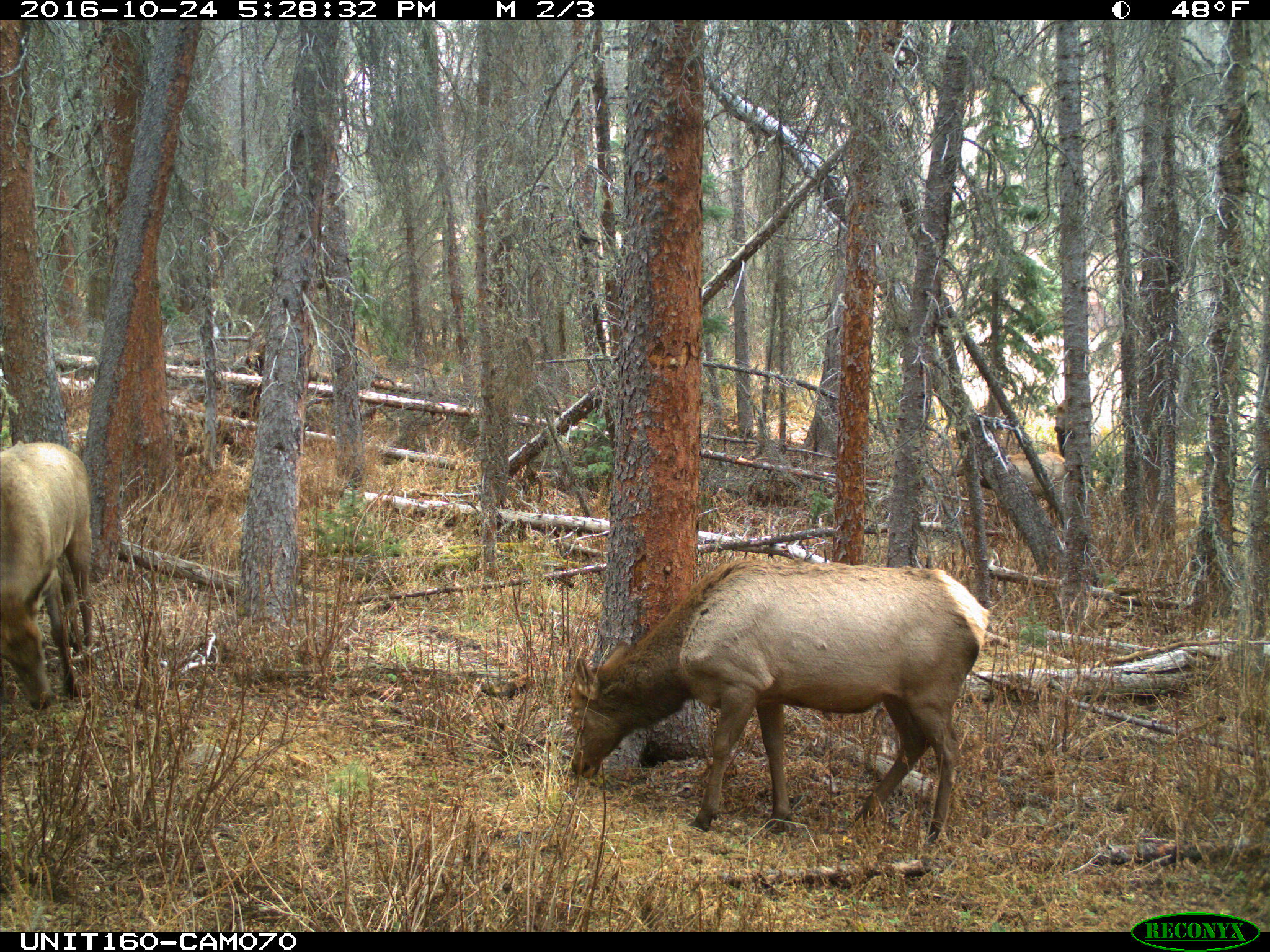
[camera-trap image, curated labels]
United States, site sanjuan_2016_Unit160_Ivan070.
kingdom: Animalia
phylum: Chordata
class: Mammalia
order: Artiodactyla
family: Cervidae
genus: Cervus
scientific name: Cervus elaphus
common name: red deer